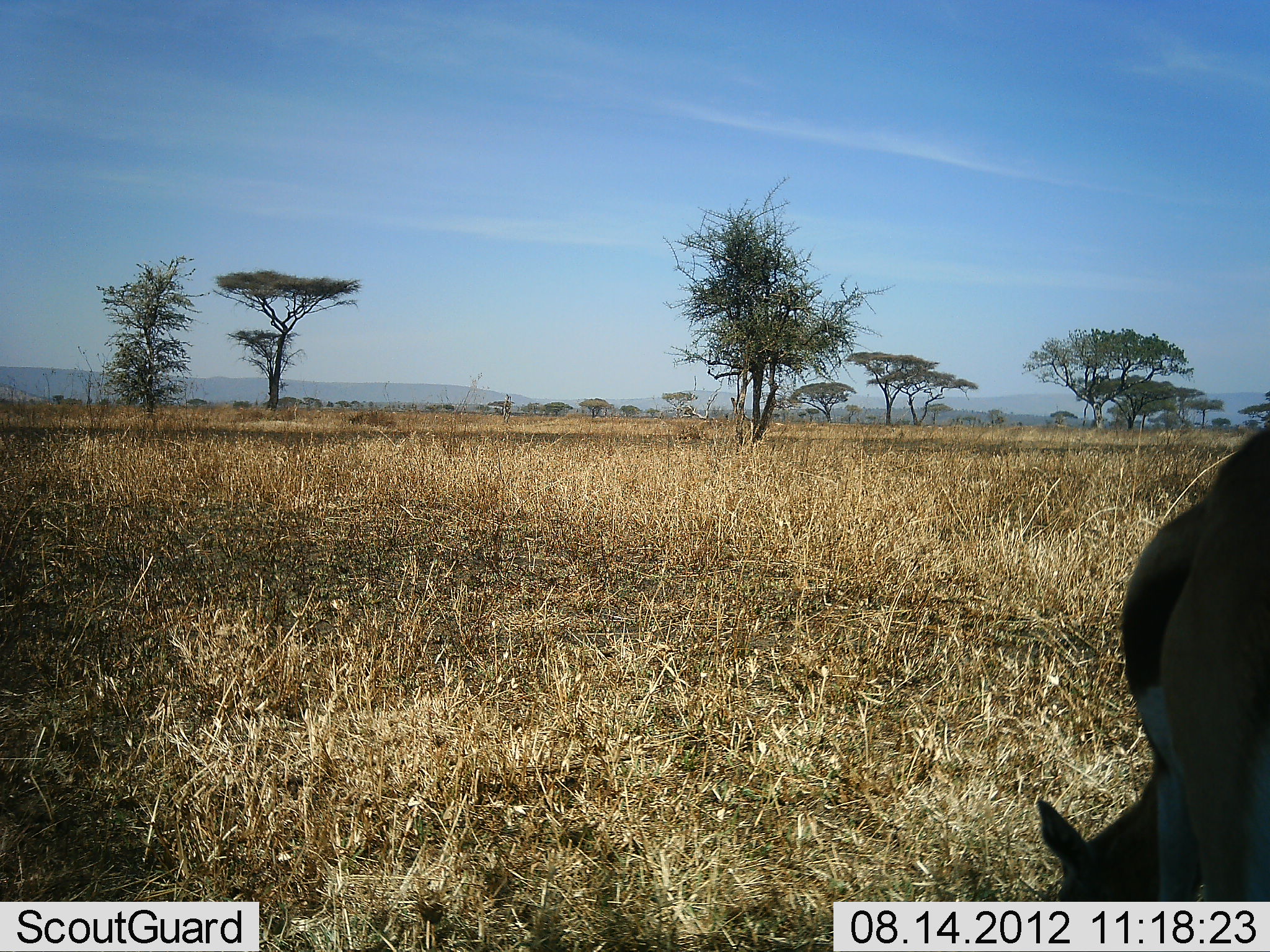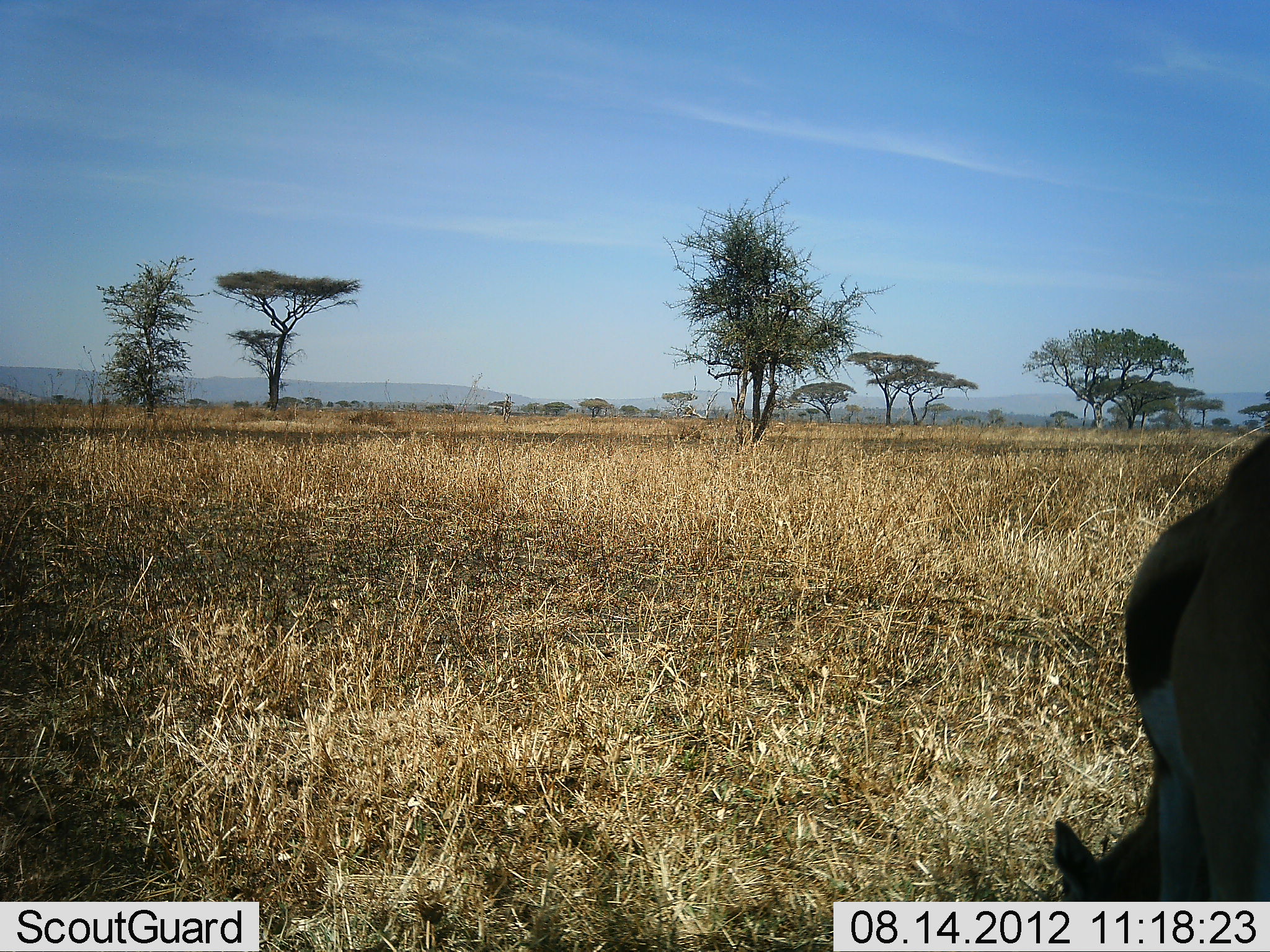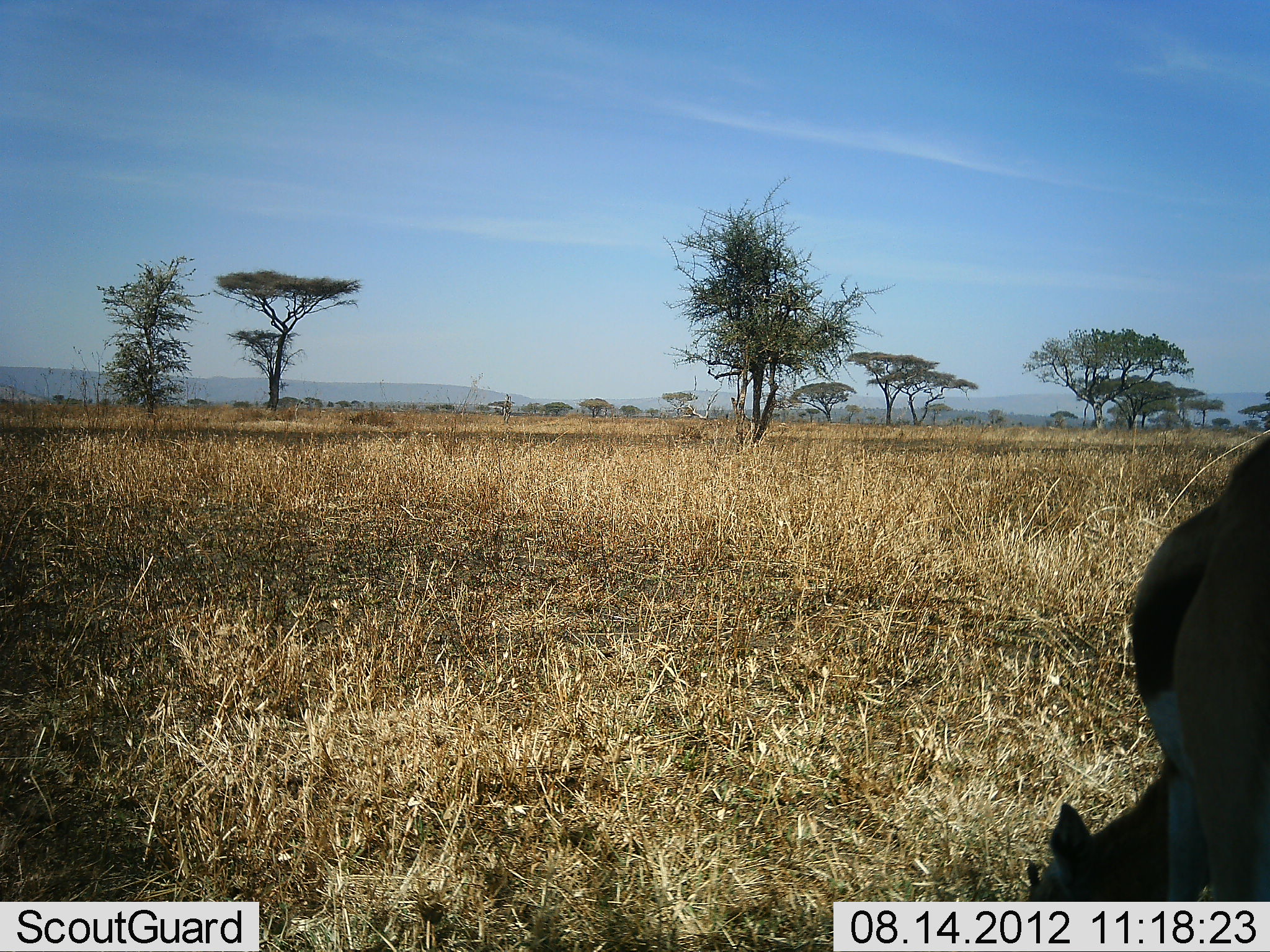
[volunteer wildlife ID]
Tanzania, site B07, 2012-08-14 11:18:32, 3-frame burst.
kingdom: Animalia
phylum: Chordata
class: Mammalia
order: Artiodactyla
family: Bovidae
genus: Eudorcas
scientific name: Eudorcas thomsonii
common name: thomson's gazelle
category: gazellethomsons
Gazellethomsons (thomson's gazelle) (Eudorcas thomsonii), count 1. Behavior (volunteer vote fractions): standing 20%, resting 0%, moving 0%, interacting 0%. Young present (vote fraction): 10%. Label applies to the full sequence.